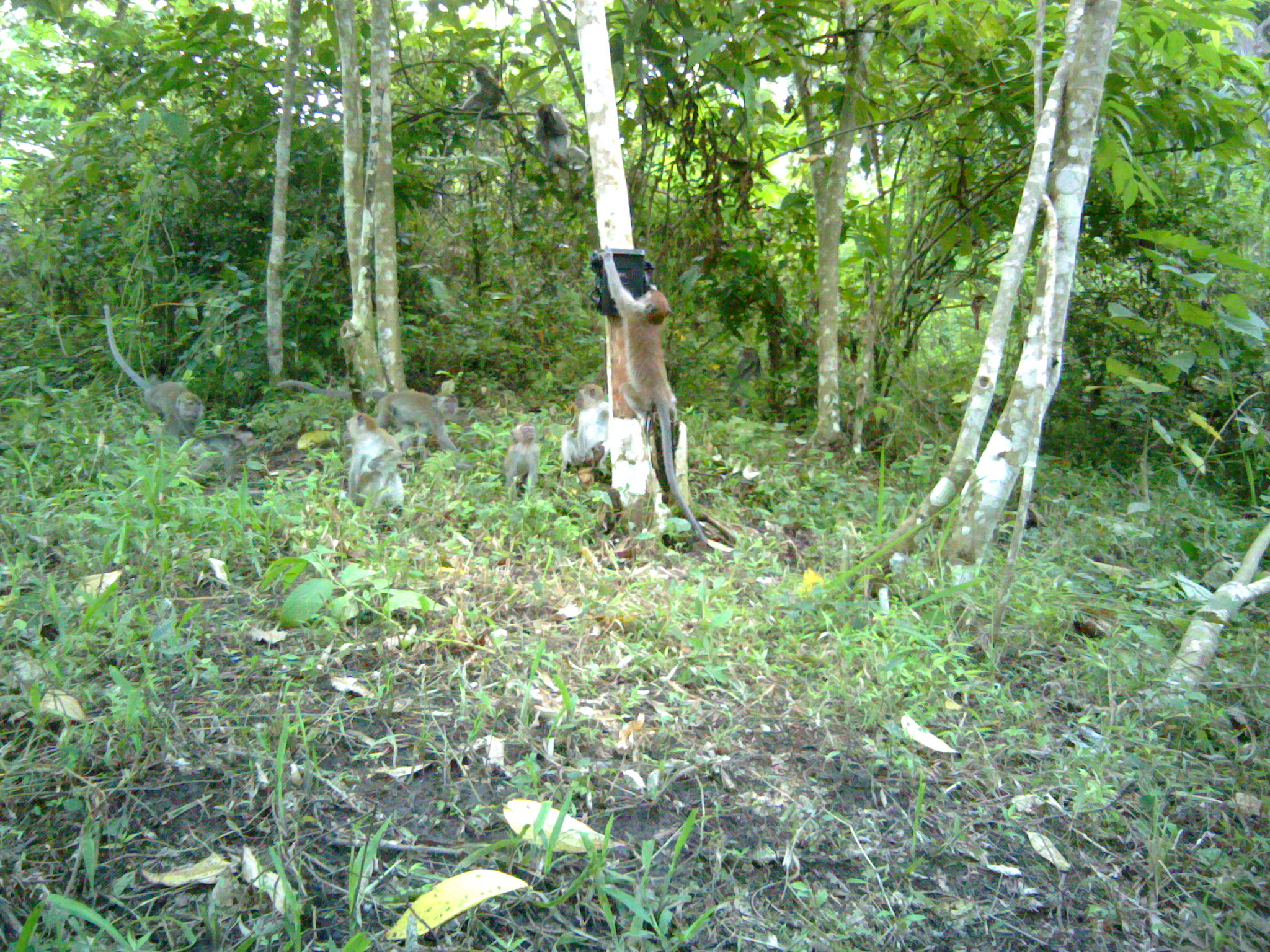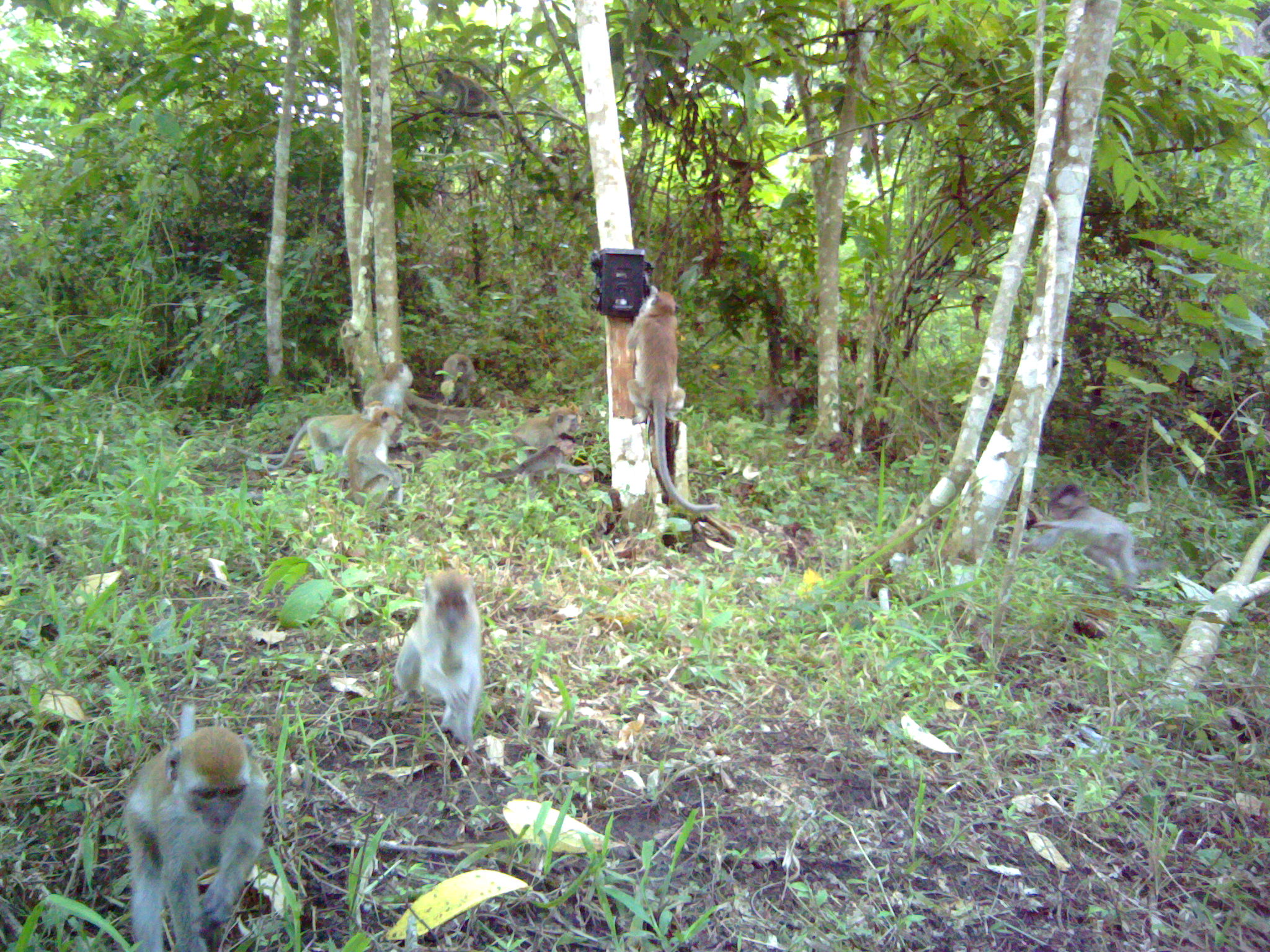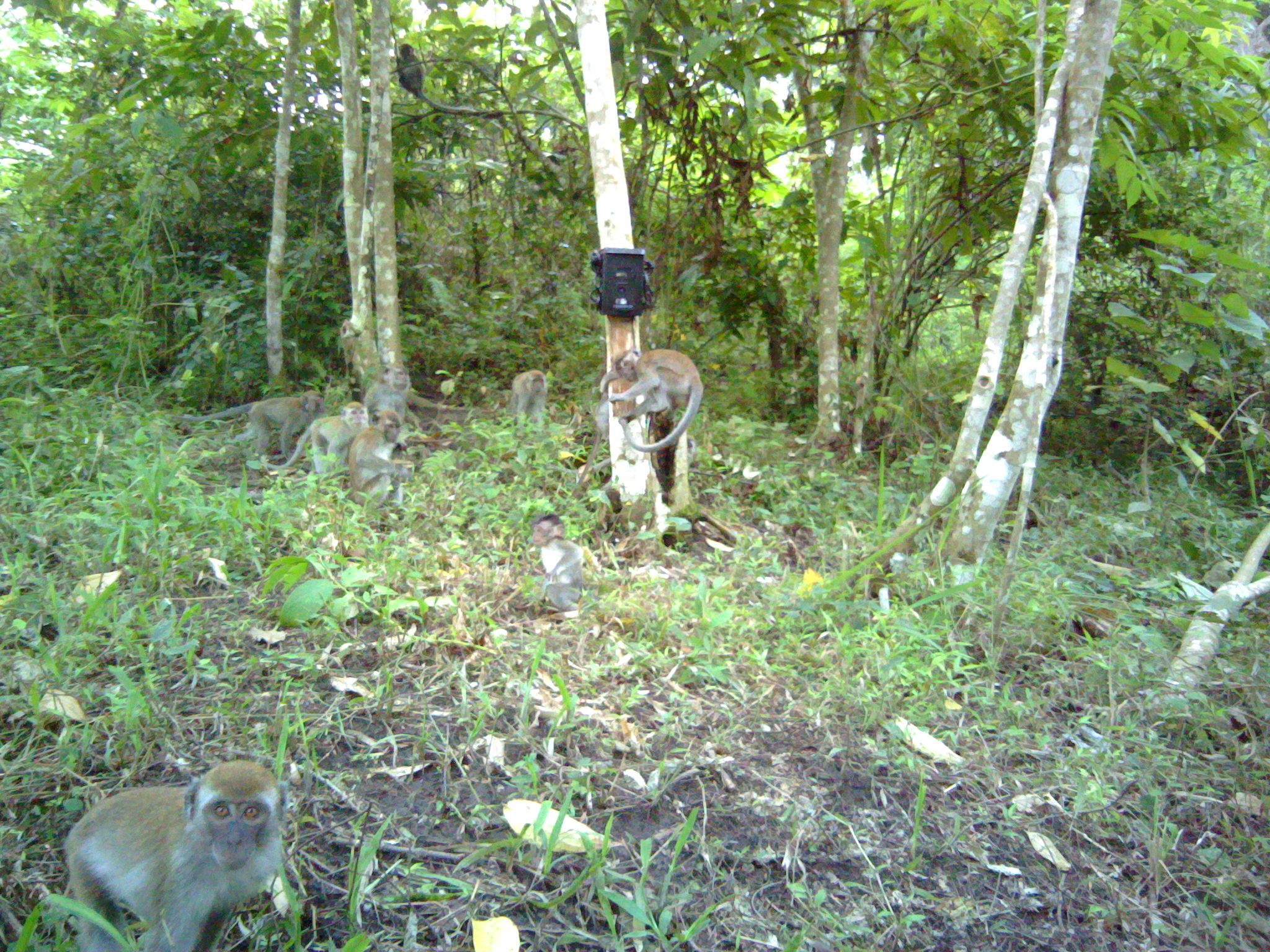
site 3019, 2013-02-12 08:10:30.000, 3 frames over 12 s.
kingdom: Animalia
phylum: Chordata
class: Mammalia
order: Primates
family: Cercopithecidae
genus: Macaca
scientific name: Macaca fascicularis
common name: crab-eating macaque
Macaca fascicularis (crab-eating macaque), count 8.